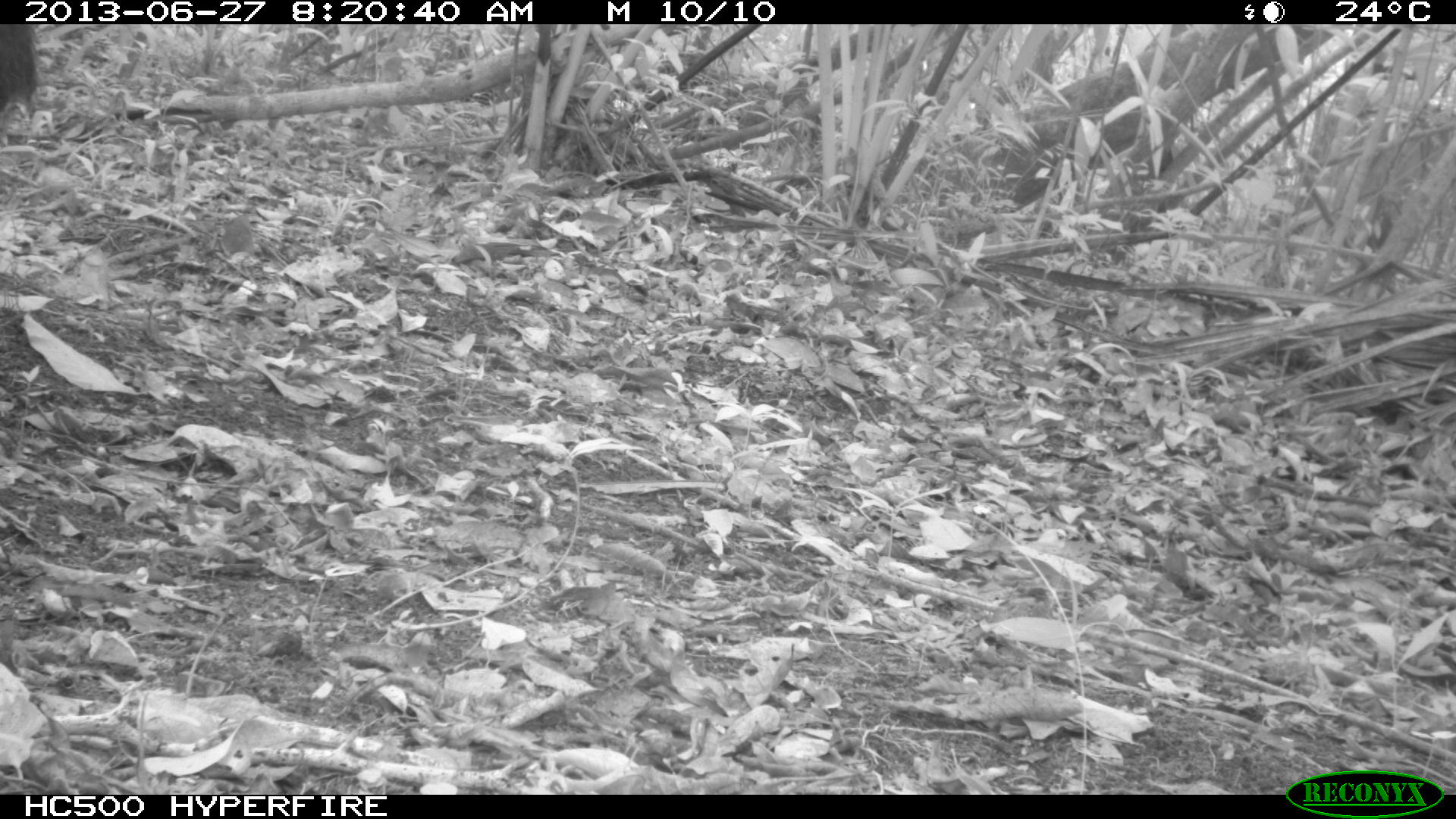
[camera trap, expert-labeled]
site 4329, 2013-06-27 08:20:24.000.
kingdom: Animalia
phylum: Chordata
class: Mammalia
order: Artiodactyla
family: Tayassuidae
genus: Tayassu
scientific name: Tayassu pecari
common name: white-lipped peccary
Tayassu pecari (white-lipped peccary), count 3.